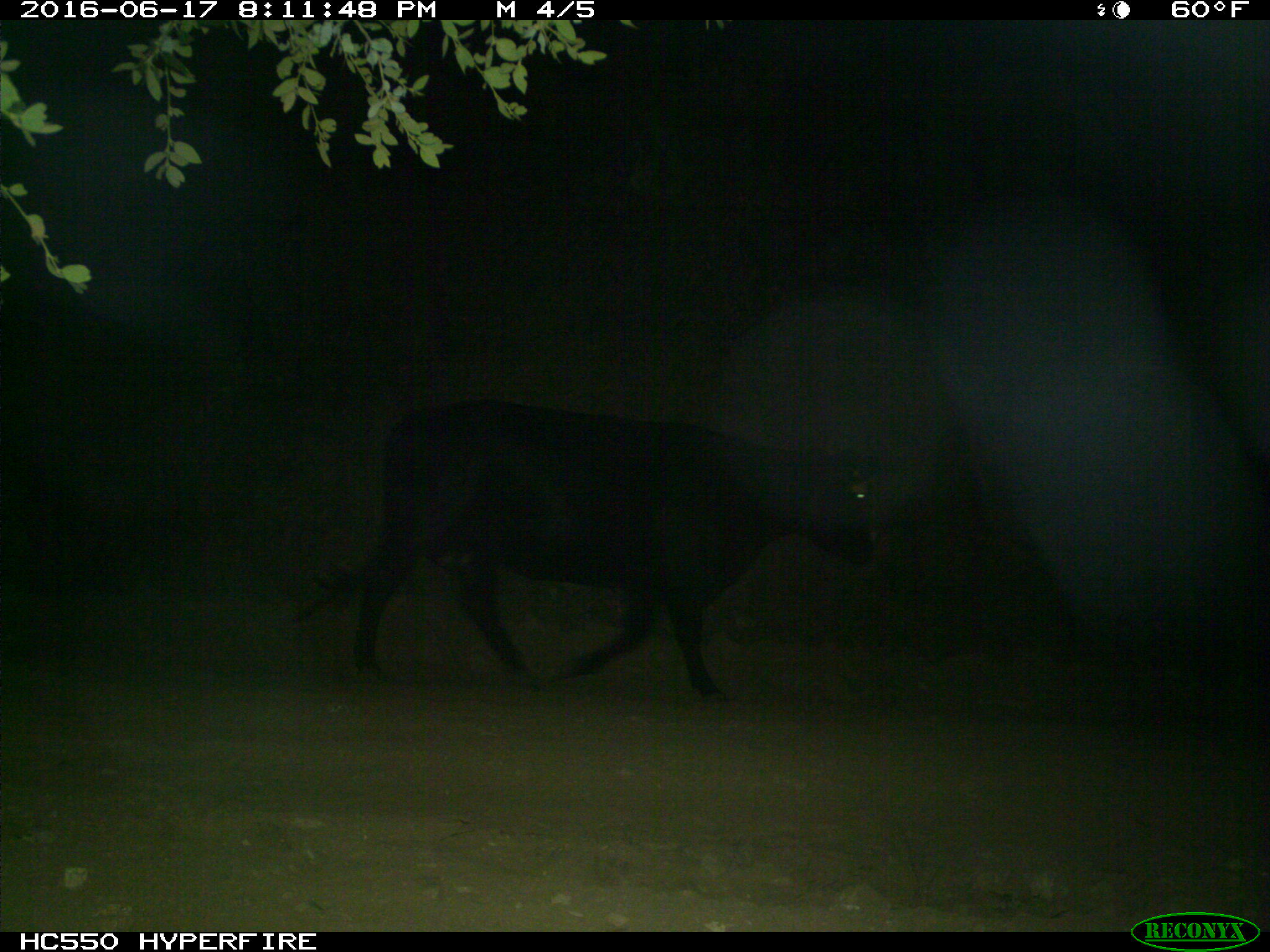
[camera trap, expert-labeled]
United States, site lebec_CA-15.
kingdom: Animalia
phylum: Chordata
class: Mammalia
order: Artiodactyla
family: Bovidae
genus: Bos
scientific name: Bos taurus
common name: domestic cow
Bos taurus (domestic cow).